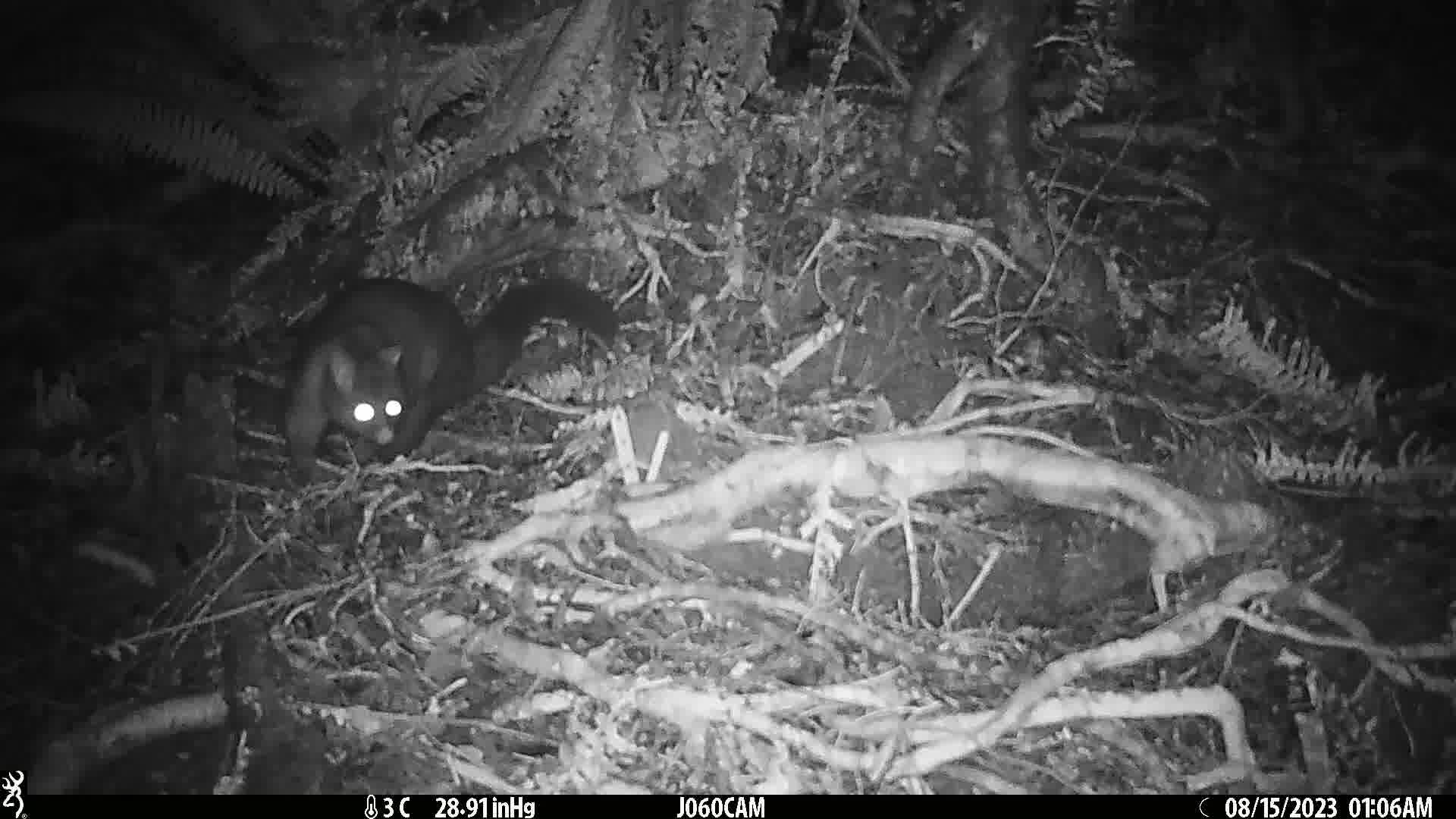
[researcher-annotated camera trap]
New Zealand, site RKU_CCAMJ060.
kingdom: Animalia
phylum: Chordata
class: Mammalia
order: Diprotodontia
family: Phalangeridae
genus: Trichosurus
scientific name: Trichosurus vulpecula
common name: common brushtail possum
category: possum